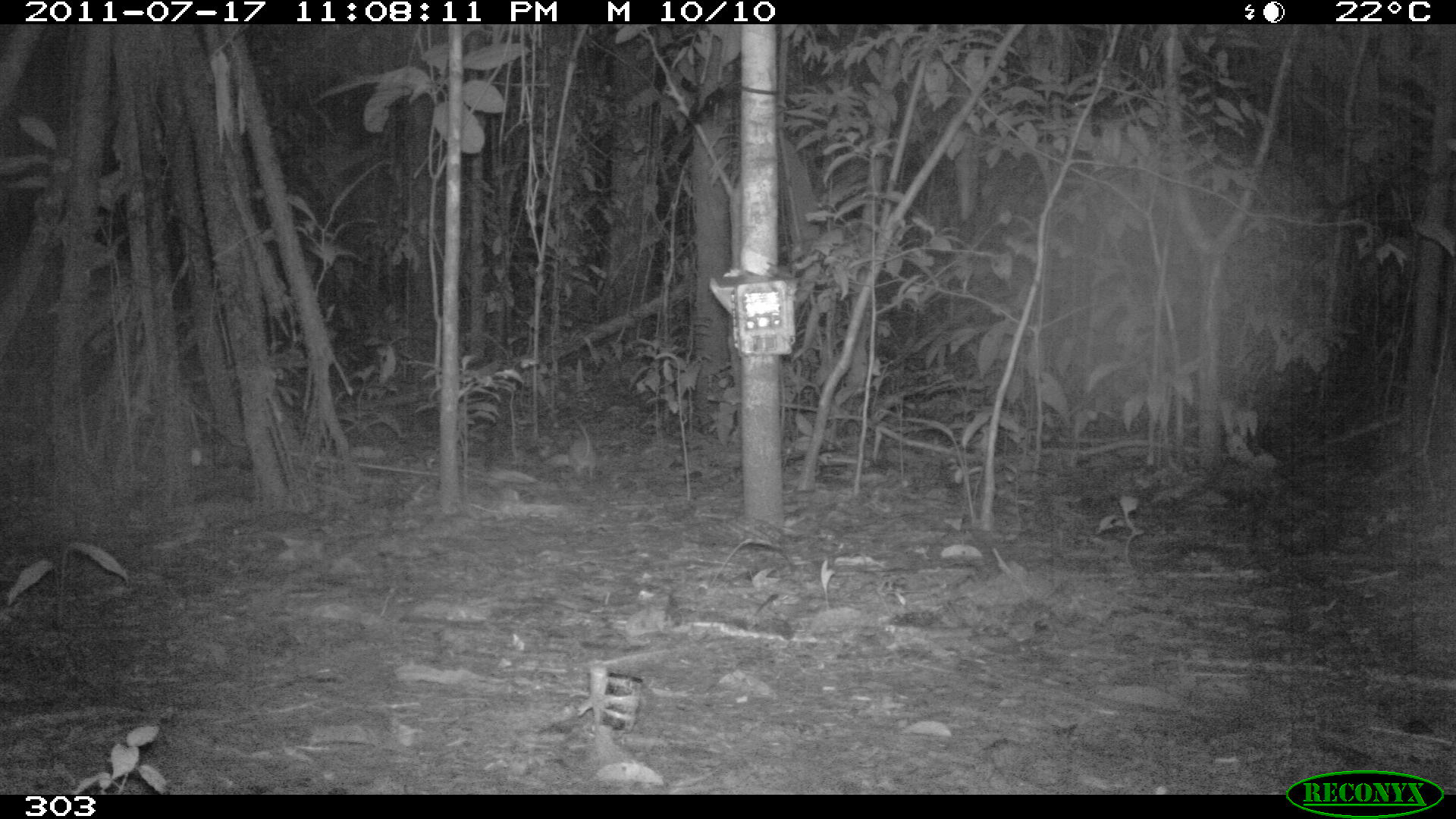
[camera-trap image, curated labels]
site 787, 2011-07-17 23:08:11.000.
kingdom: Animalia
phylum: Chordata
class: Mammalia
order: Rodentia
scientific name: Rodentia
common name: rodents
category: unknown rodent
Unknown rodent (rodents) (Rodentia).